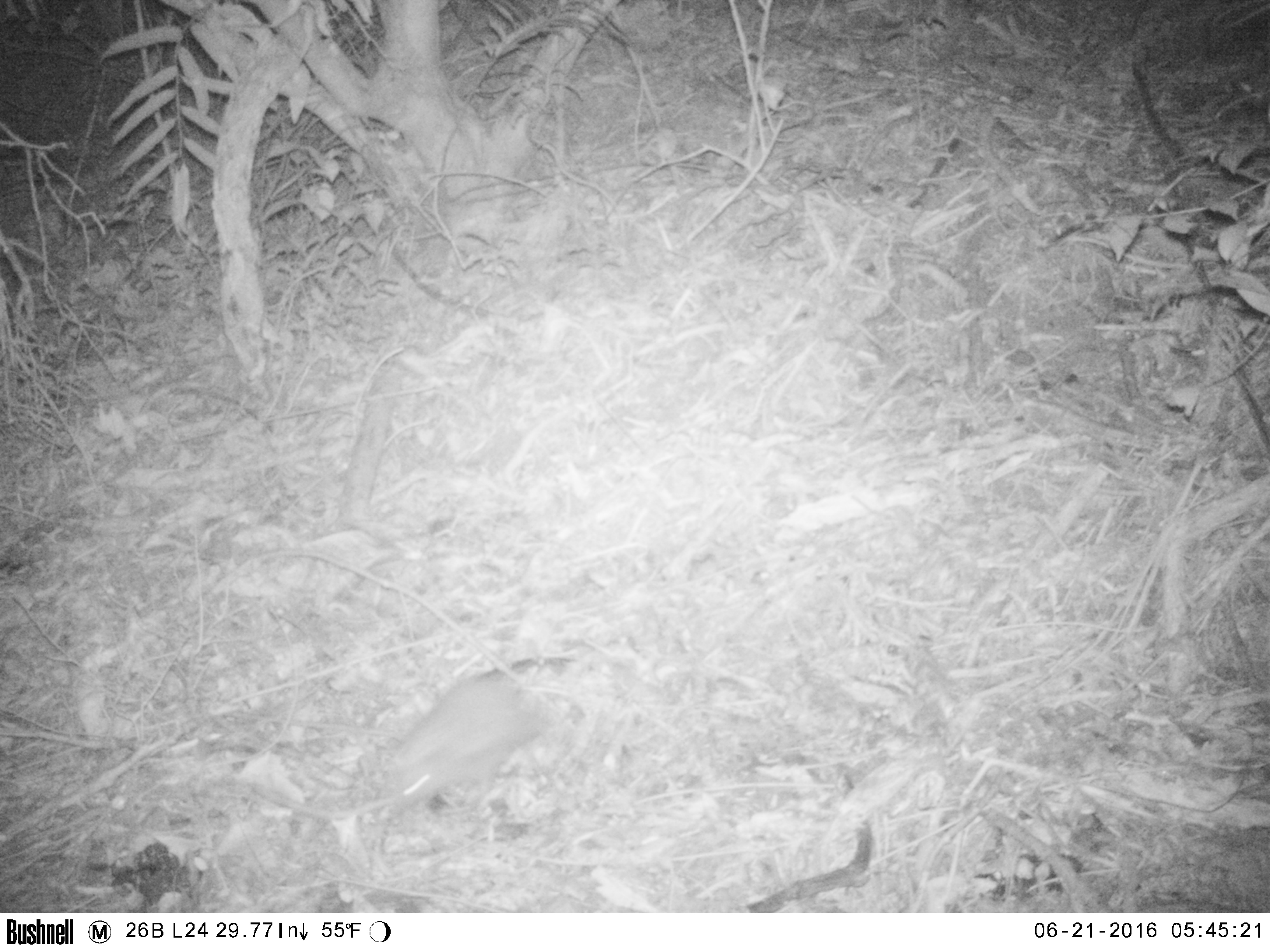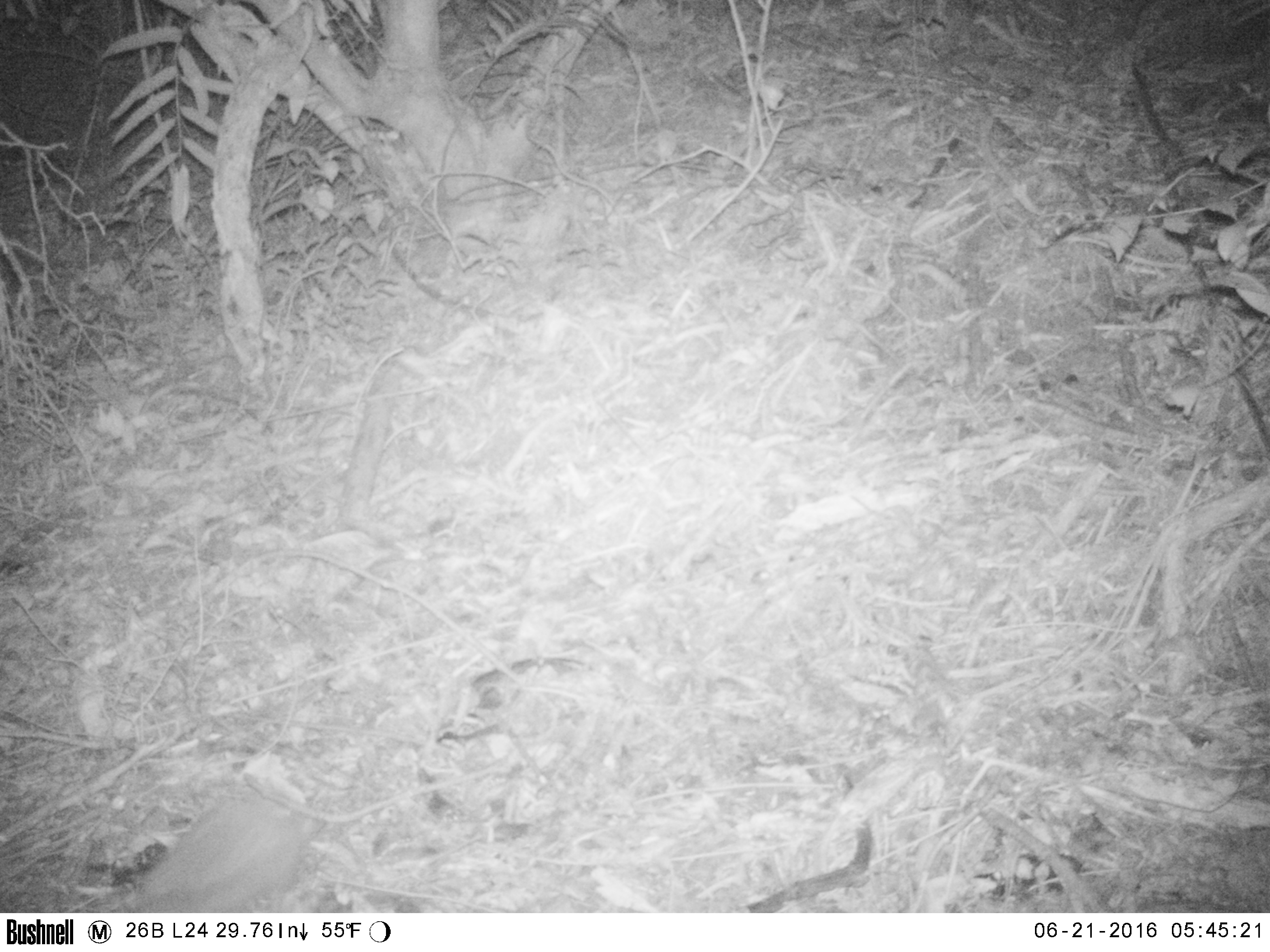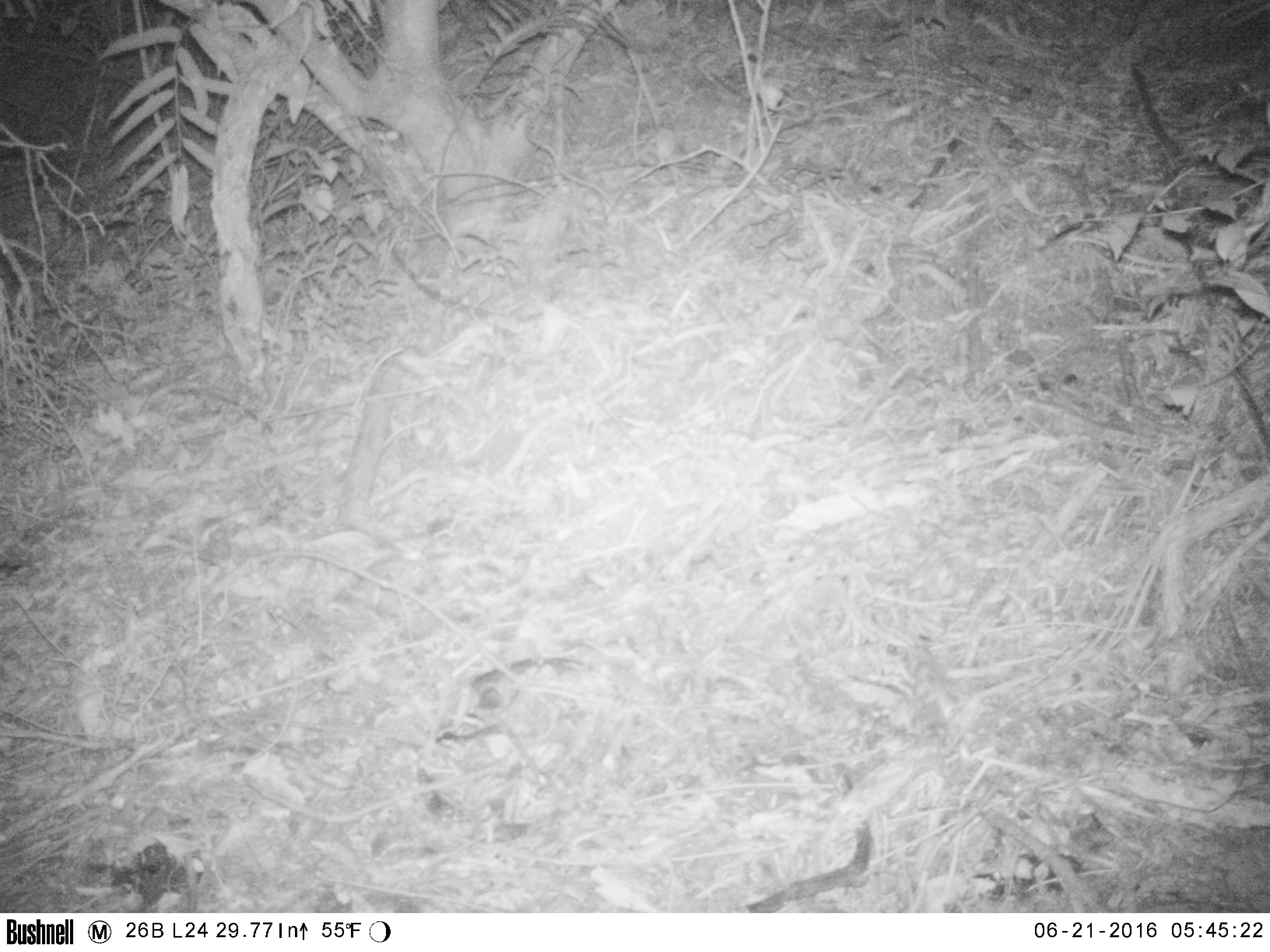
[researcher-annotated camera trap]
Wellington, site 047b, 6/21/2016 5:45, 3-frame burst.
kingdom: Animalia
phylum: Chordata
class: Mammalia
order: Eulipotyphla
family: Erinaceidae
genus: Erinaceus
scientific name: Erinaceus europaeus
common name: hedgehog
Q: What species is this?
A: Hedgehog (Erinaceus europaeus).